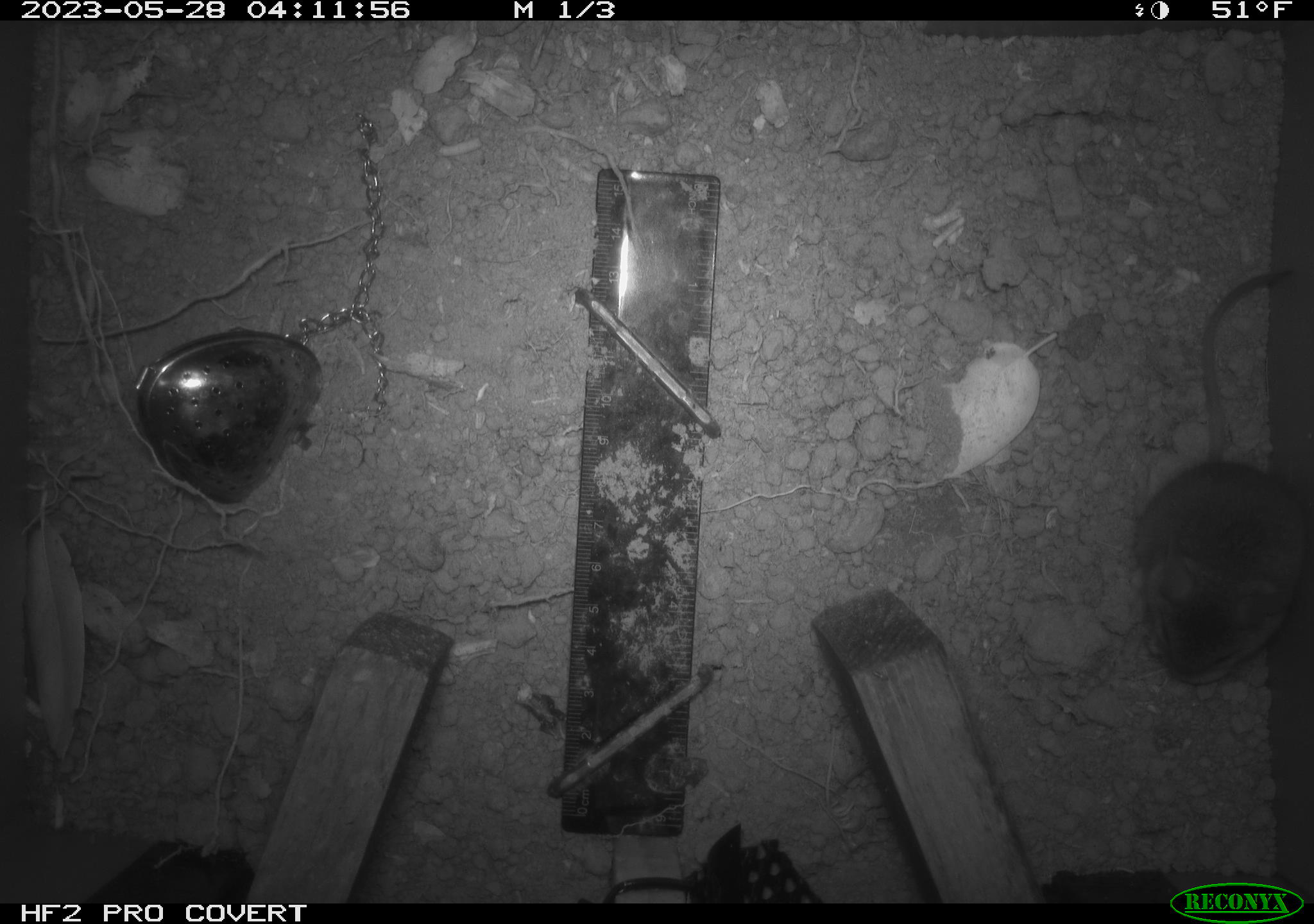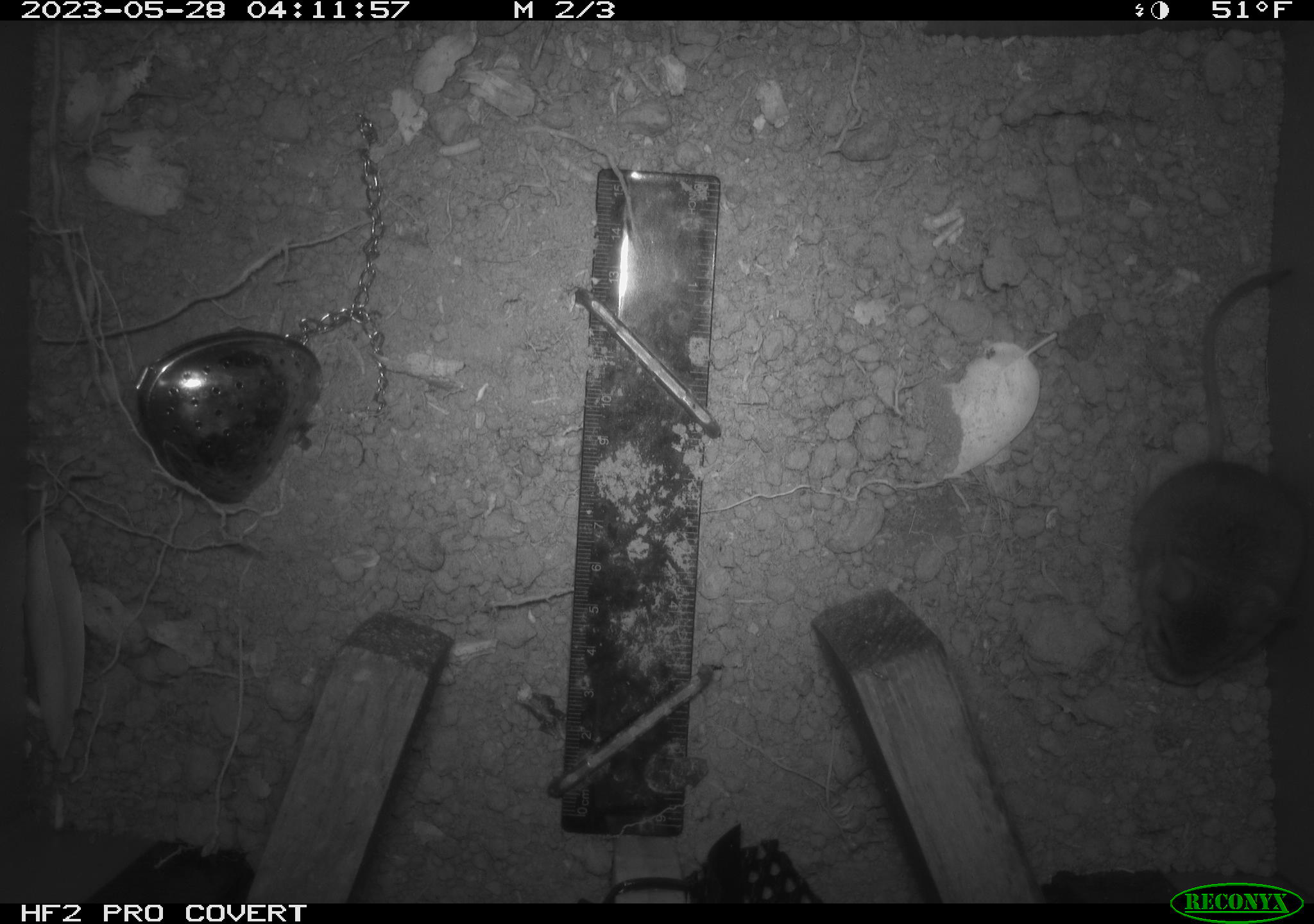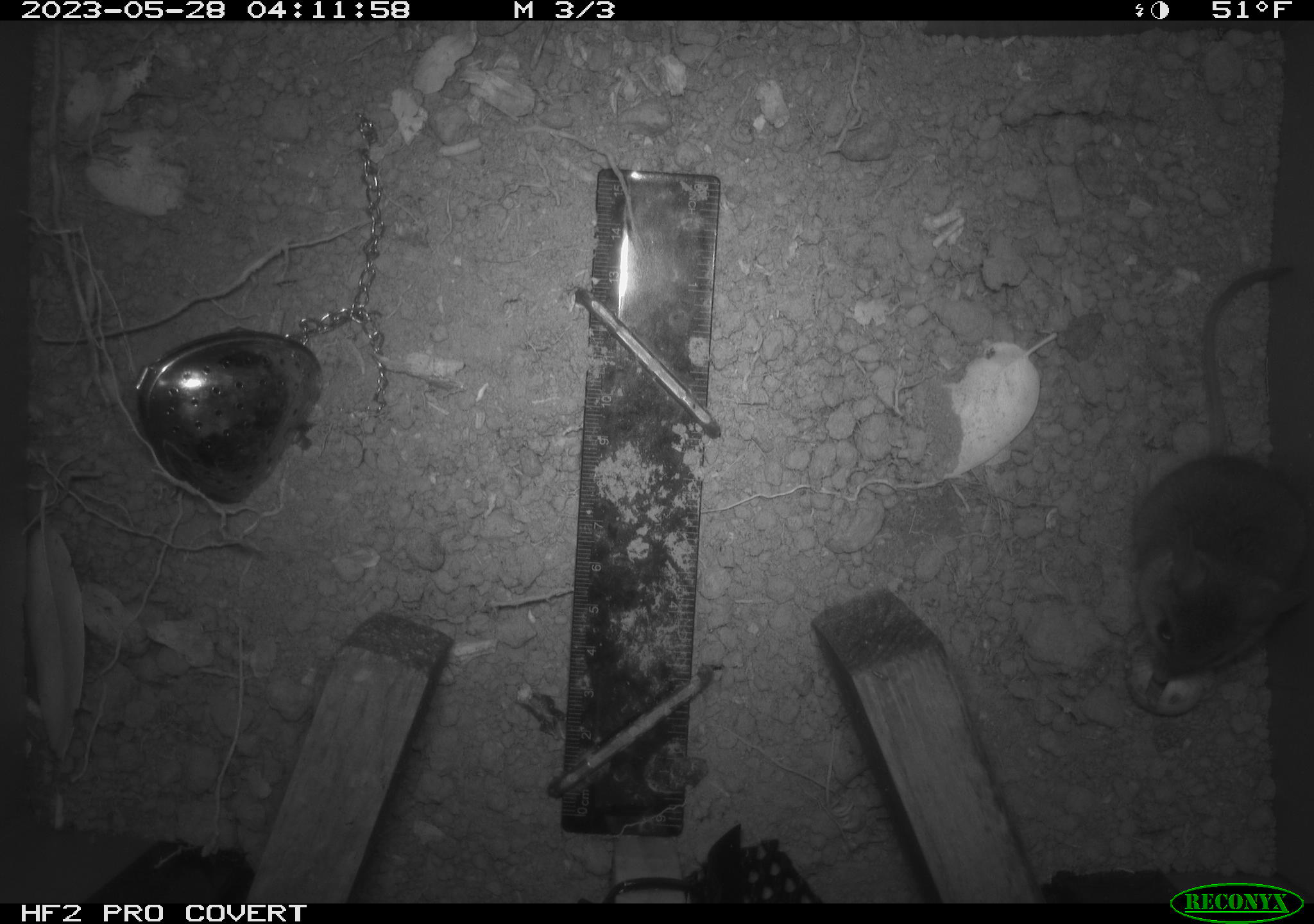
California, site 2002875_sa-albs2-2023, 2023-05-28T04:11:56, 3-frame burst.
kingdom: Animalia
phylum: Chordata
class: Mammalia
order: Rodentia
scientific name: Rodentia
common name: mouse species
Mouse species (Rodentia).